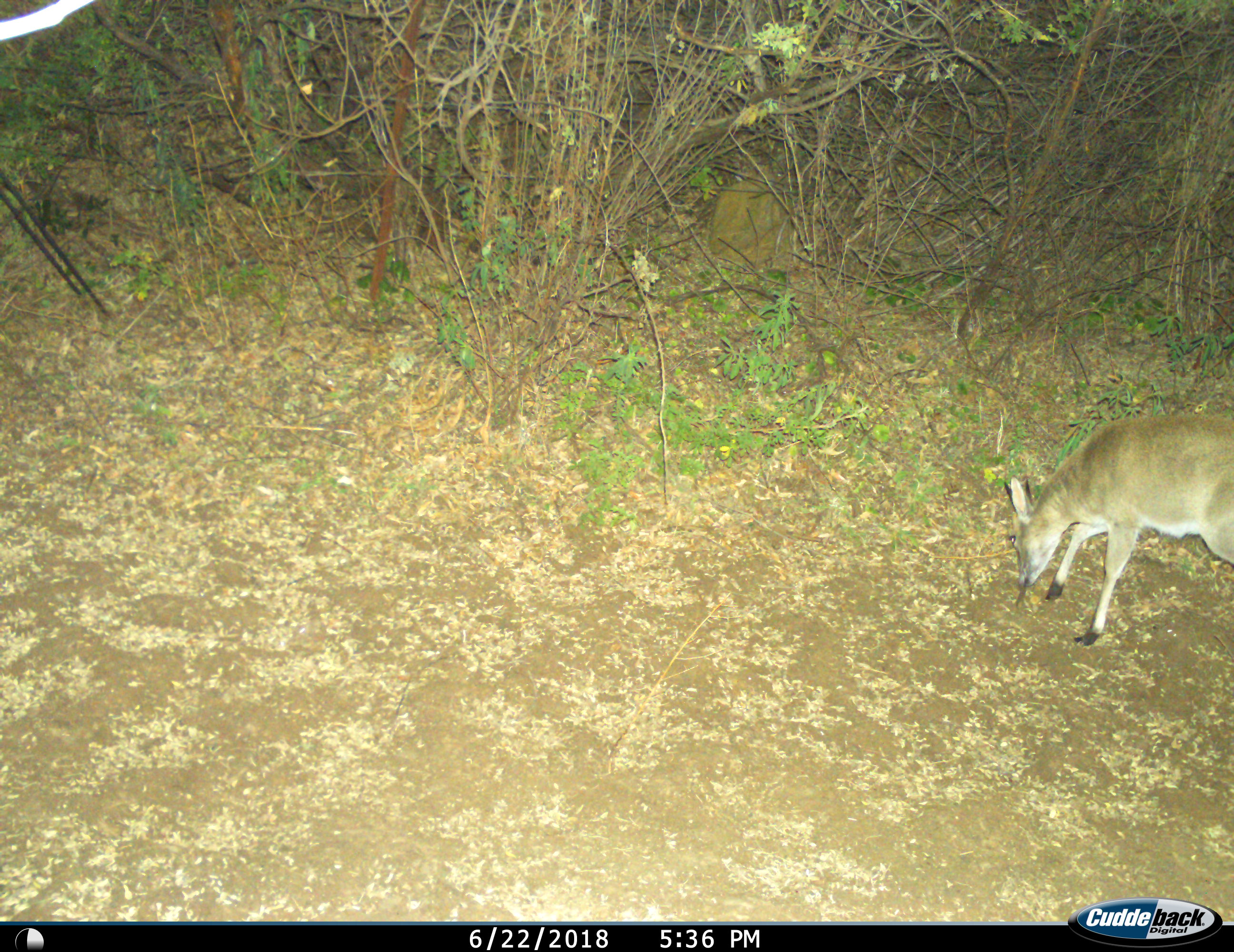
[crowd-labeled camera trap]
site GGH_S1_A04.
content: unidentified animal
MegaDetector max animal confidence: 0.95